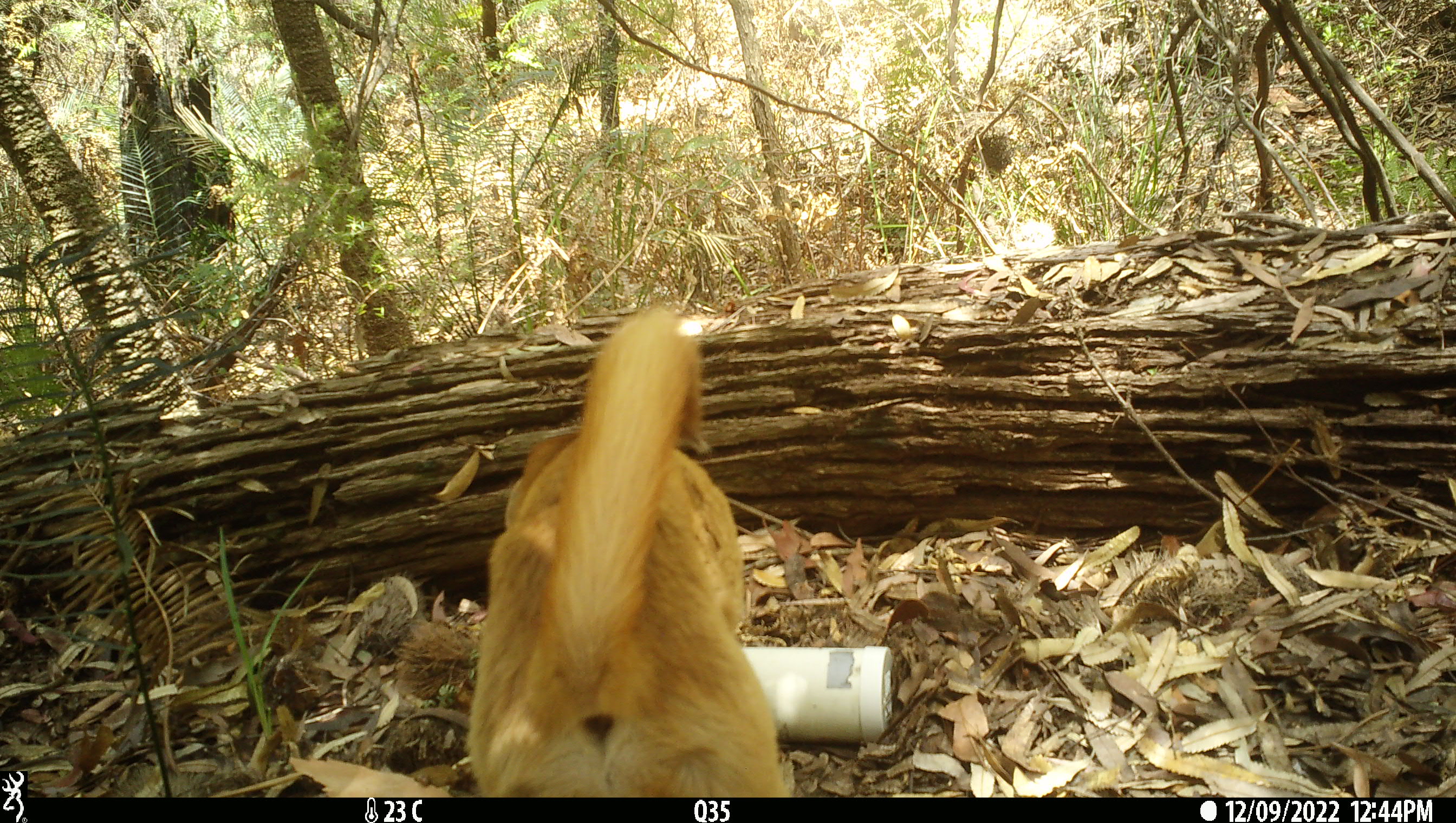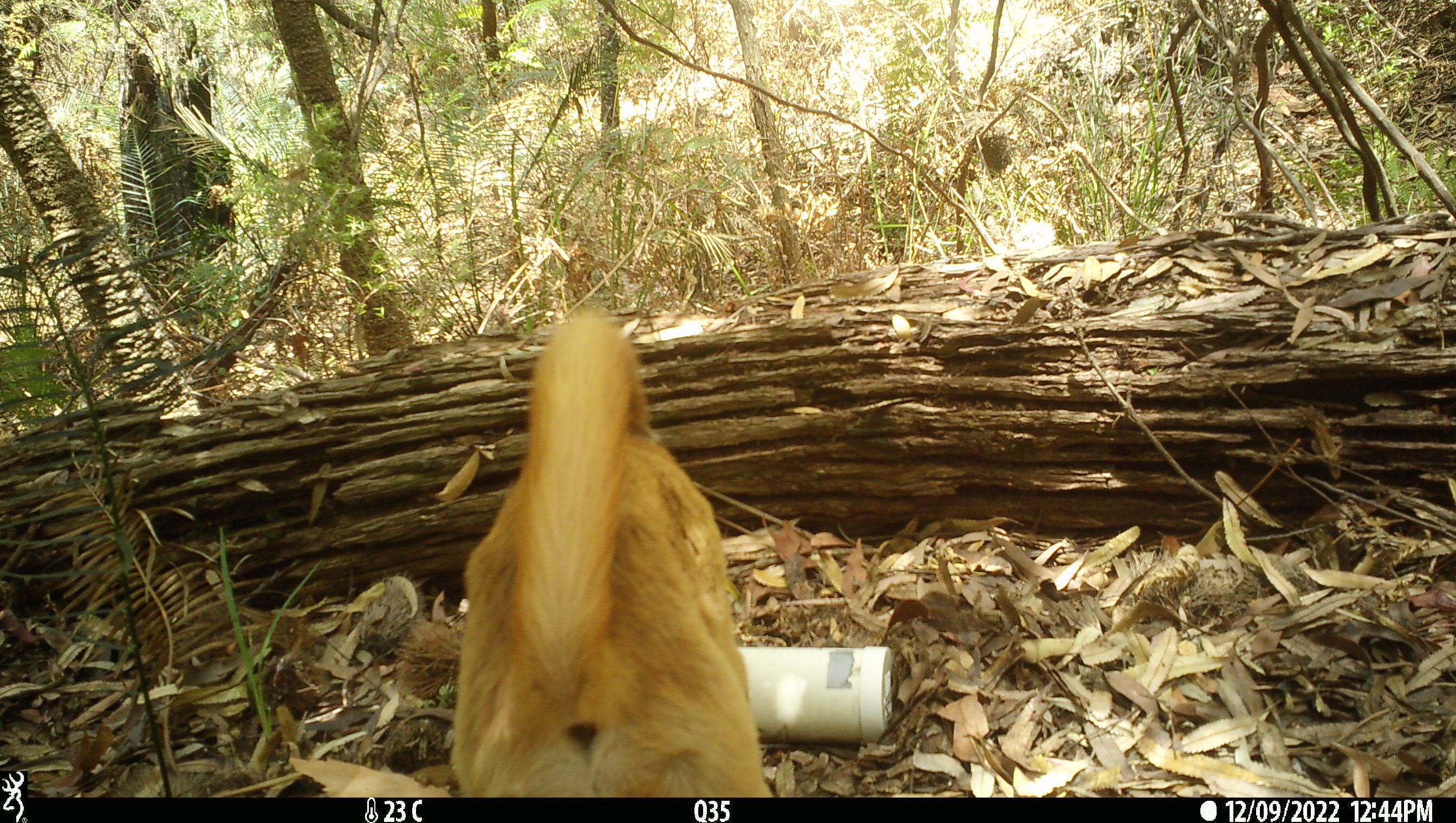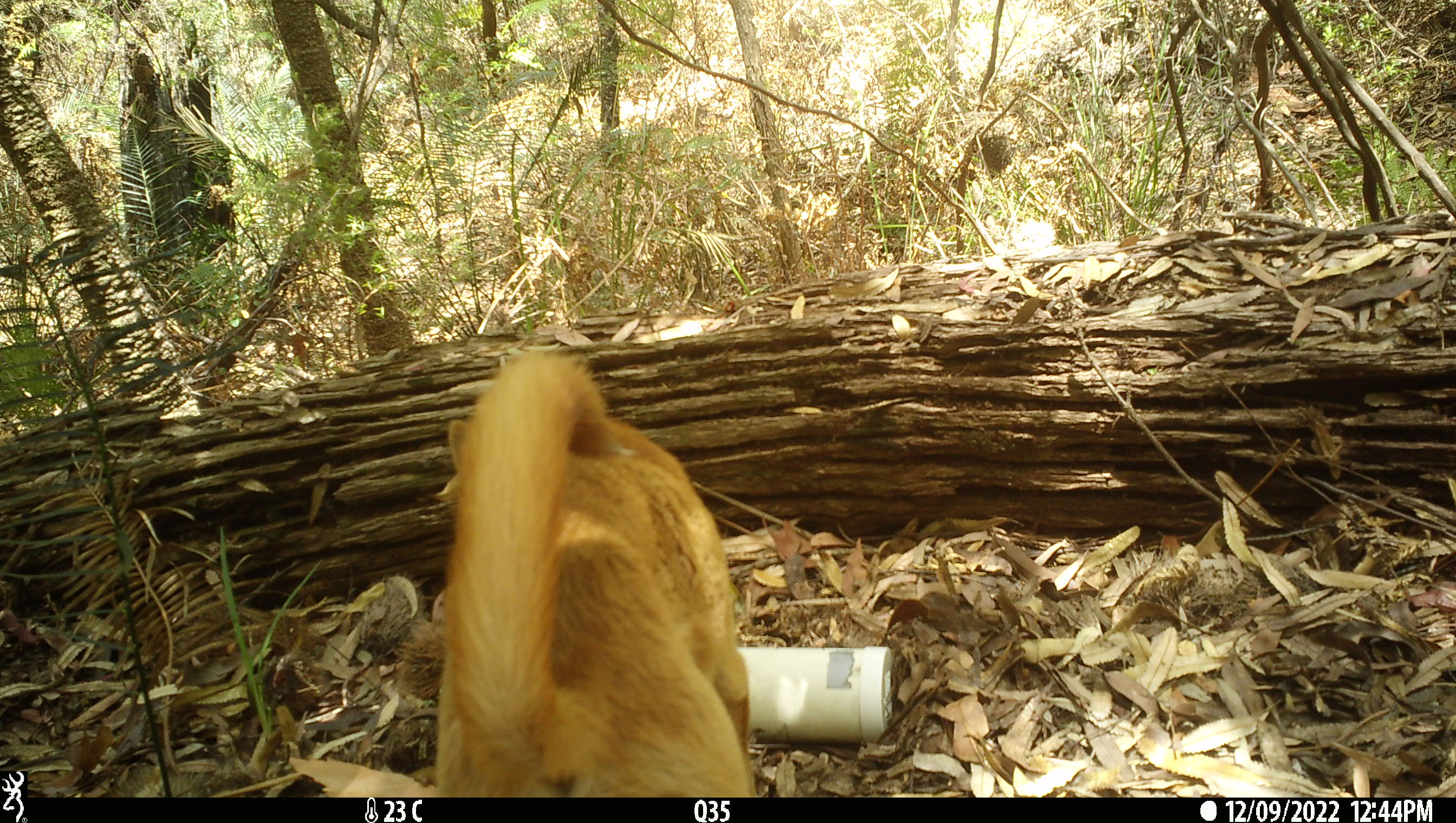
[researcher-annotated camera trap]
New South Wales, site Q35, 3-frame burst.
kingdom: Animalia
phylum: Chordata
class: Mammalia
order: Carnivora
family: Canidae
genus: Canis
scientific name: Canis familiaris dingo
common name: dingo